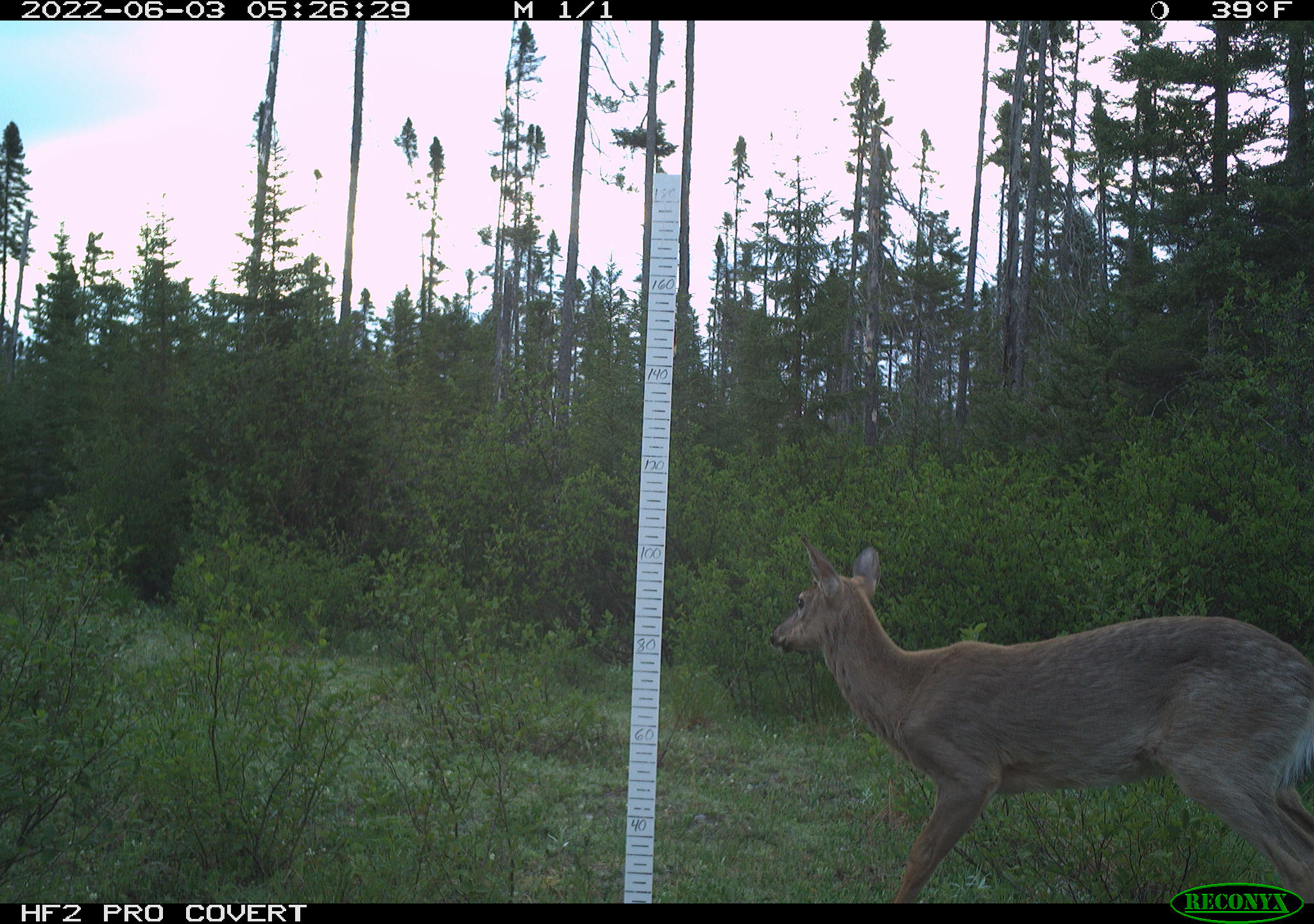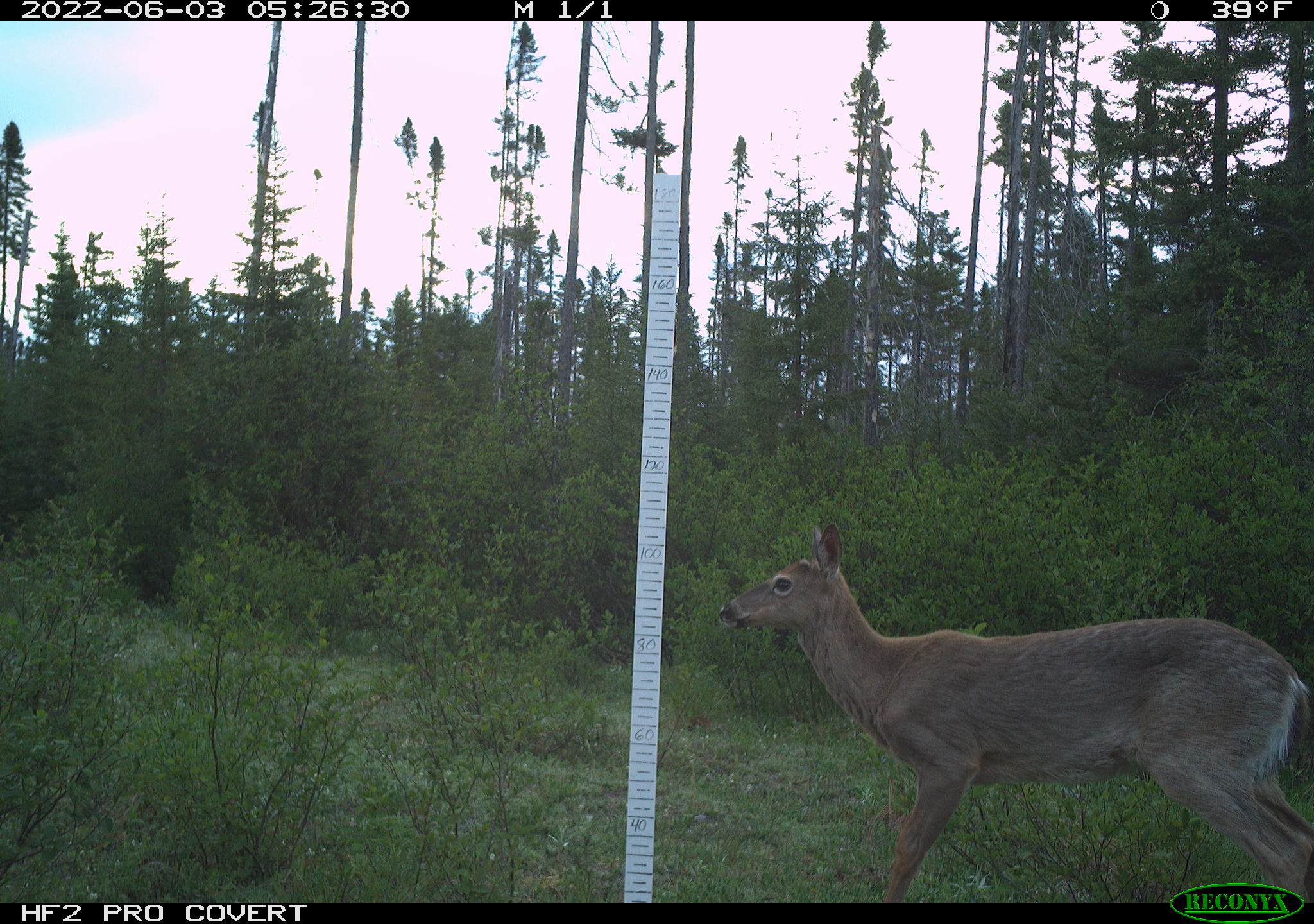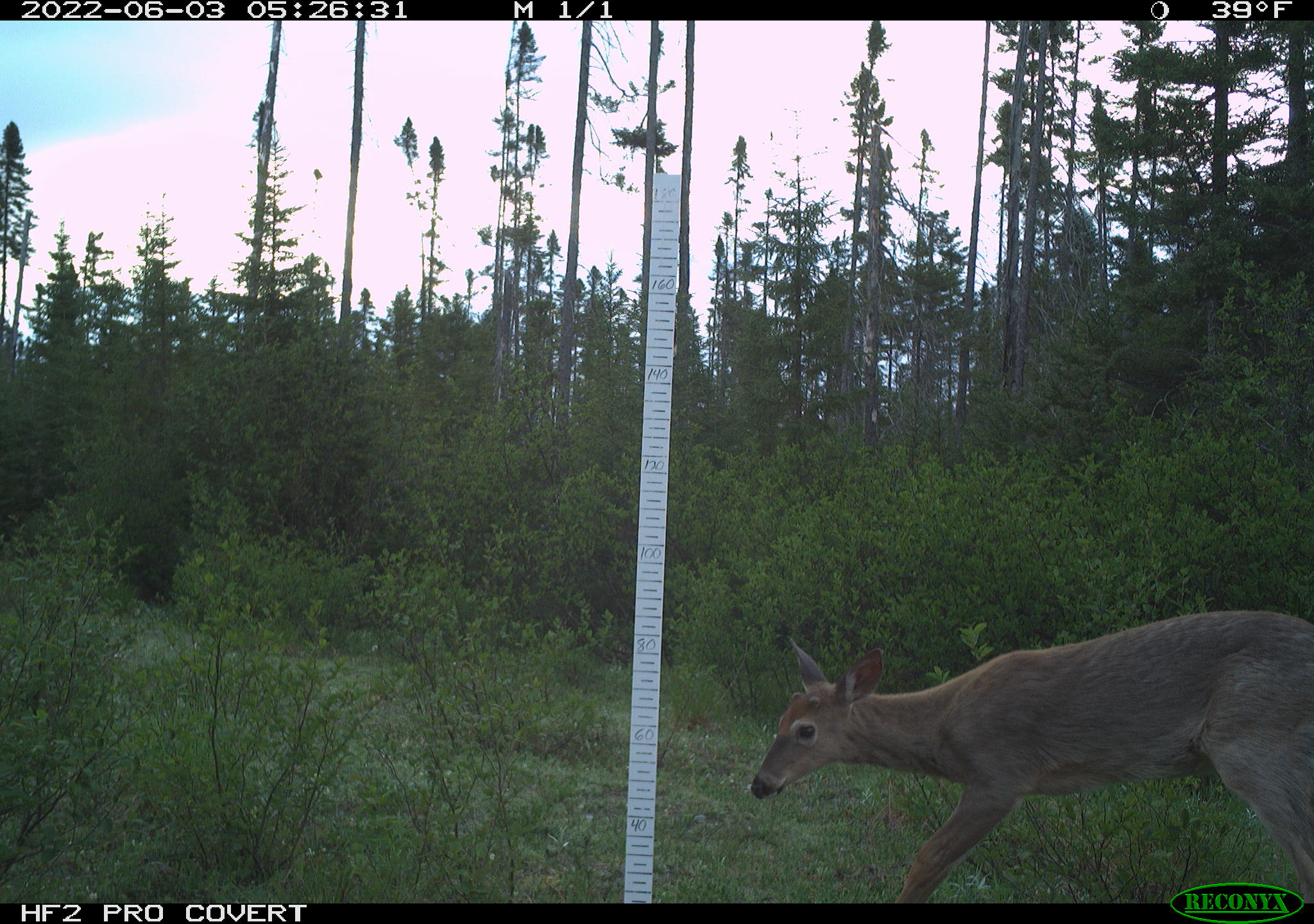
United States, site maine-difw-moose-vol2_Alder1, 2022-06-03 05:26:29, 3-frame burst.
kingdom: Animalia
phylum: Chordata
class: Mammalia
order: Artiodactyla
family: Cervidae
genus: Odocoileus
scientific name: Odocoileus virginianus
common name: white-tailed deer